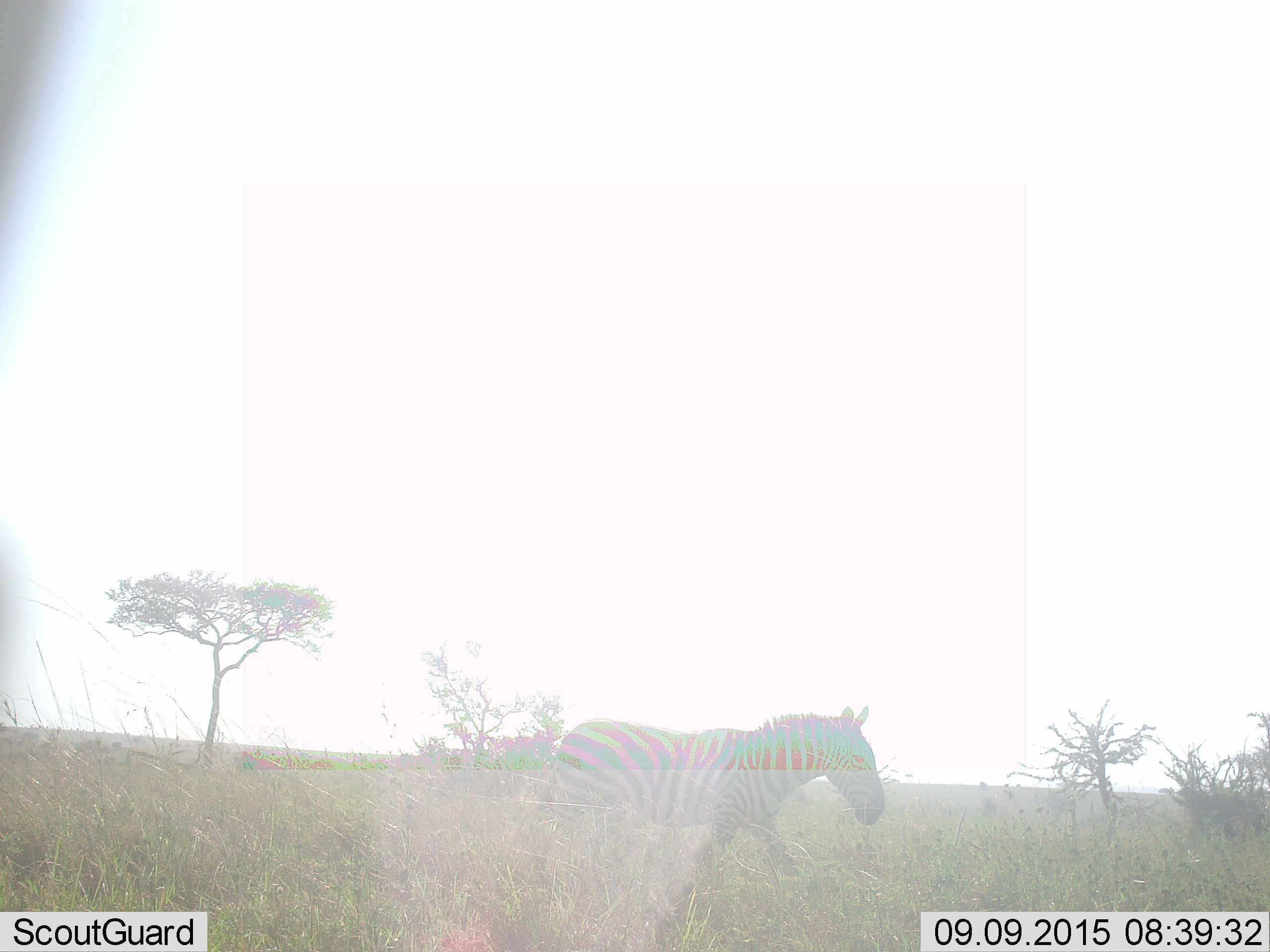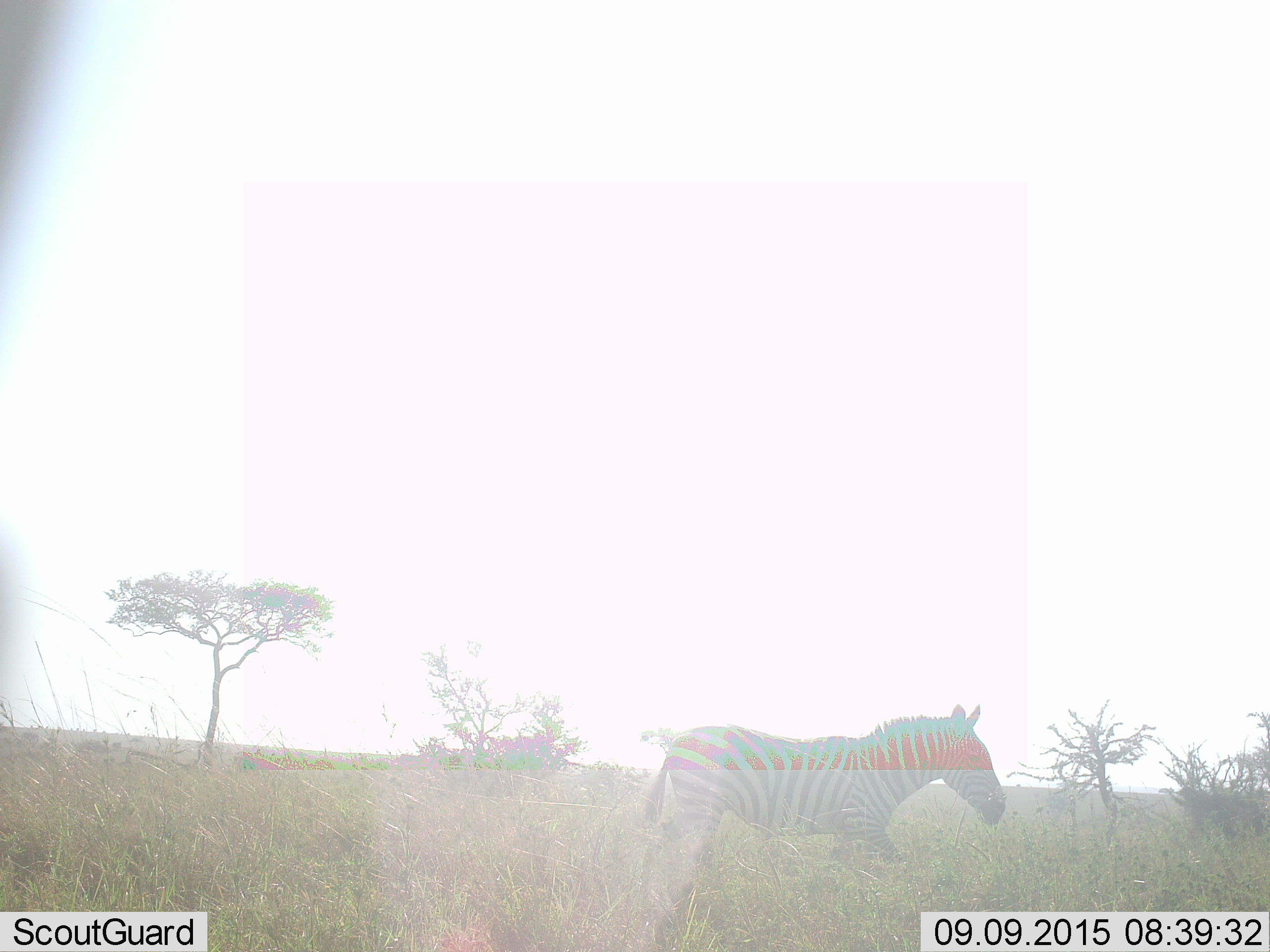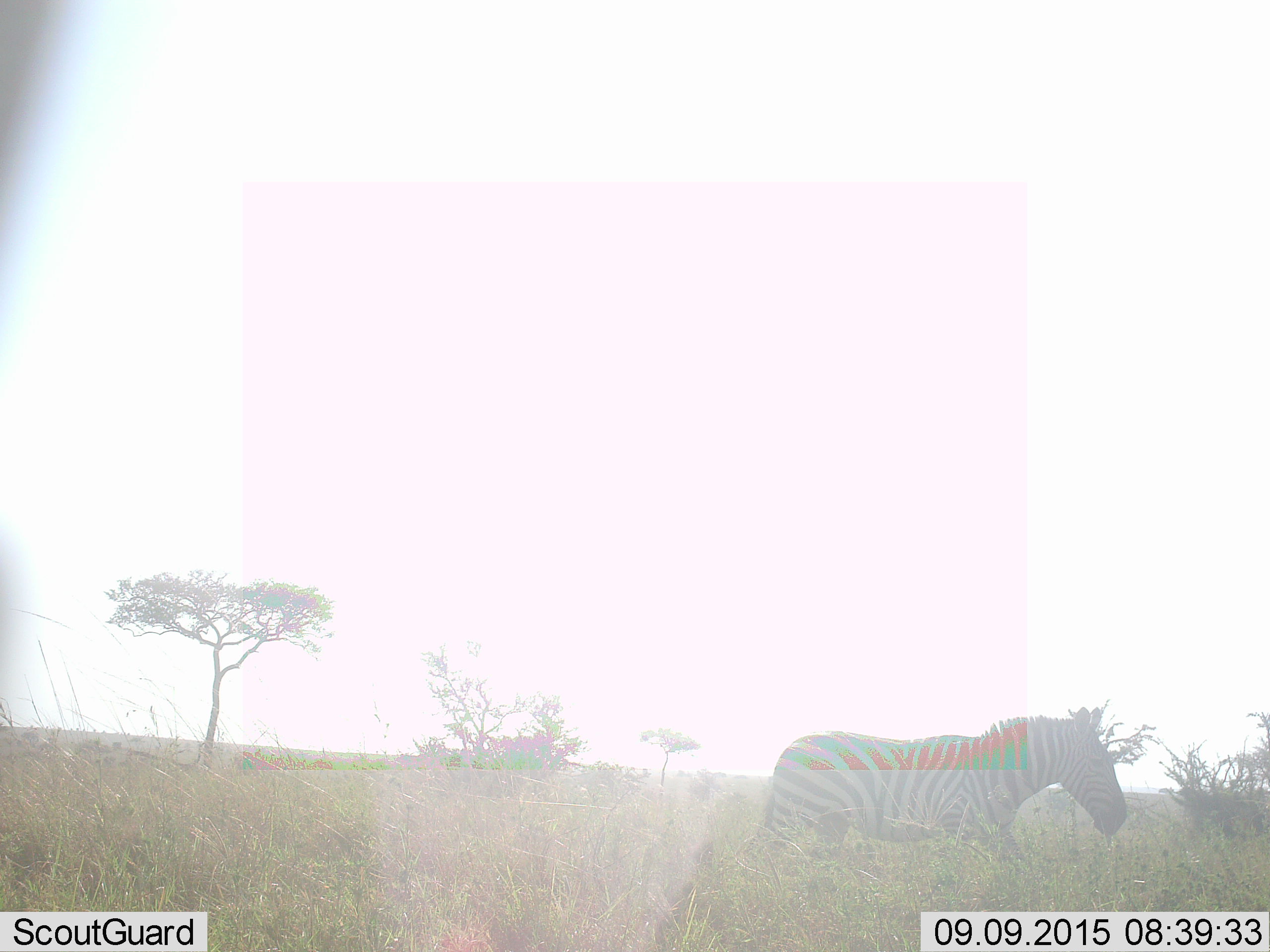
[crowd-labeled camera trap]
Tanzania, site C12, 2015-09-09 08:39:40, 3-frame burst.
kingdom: Animalia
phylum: Chordata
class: Mammalia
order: Perissodactyla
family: Equidae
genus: Equus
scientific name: Equus quagga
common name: plains zebra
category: zebra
Zebra (plains zebra) (Equus quagga), count 1. Behavior (volunteer vote fractions): standing 0%, resting 0%, moving 100%, interacting 0%. Young present (vote fraction): 0%. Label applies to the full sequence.